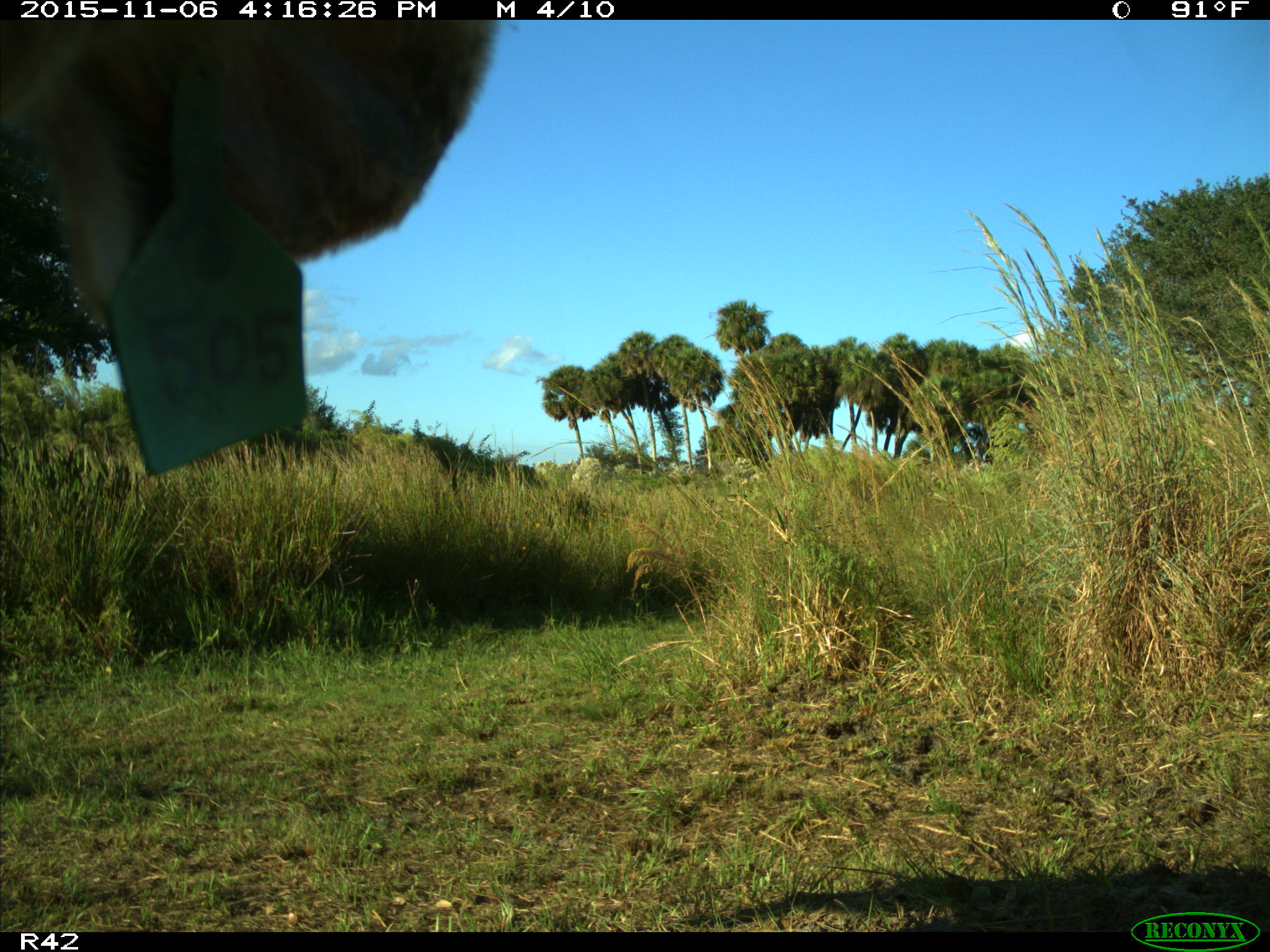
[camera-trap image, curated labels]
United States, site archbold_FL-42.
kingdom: Animalia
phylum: Chordata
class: Mammalia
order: Artiodactyla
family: Bovidae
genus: Bos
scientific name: Bos taurus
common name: domestic cow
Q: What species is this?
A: Bos taurus (domestic cow).